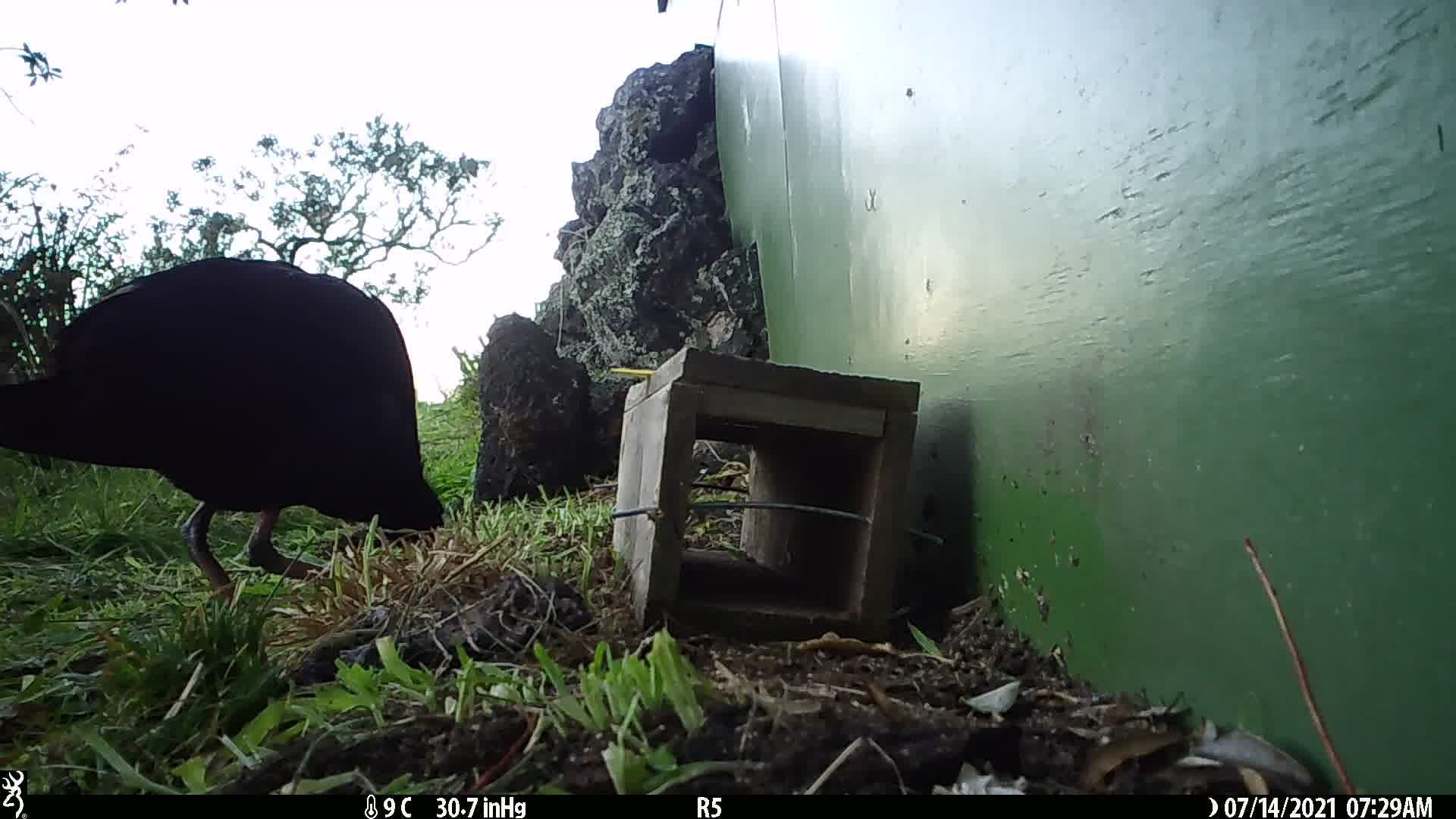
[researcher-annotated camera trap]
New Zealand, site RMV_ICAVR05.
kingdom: Animalia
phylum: Chordata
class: Aves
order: Gruiformes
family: Rallidae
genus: Porphyrio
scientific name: Porphyrio melanotus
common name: australasian swamphen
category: pukeko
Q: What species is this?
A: Pukeko (australasian swamphen) (Porphyrio melanotus).